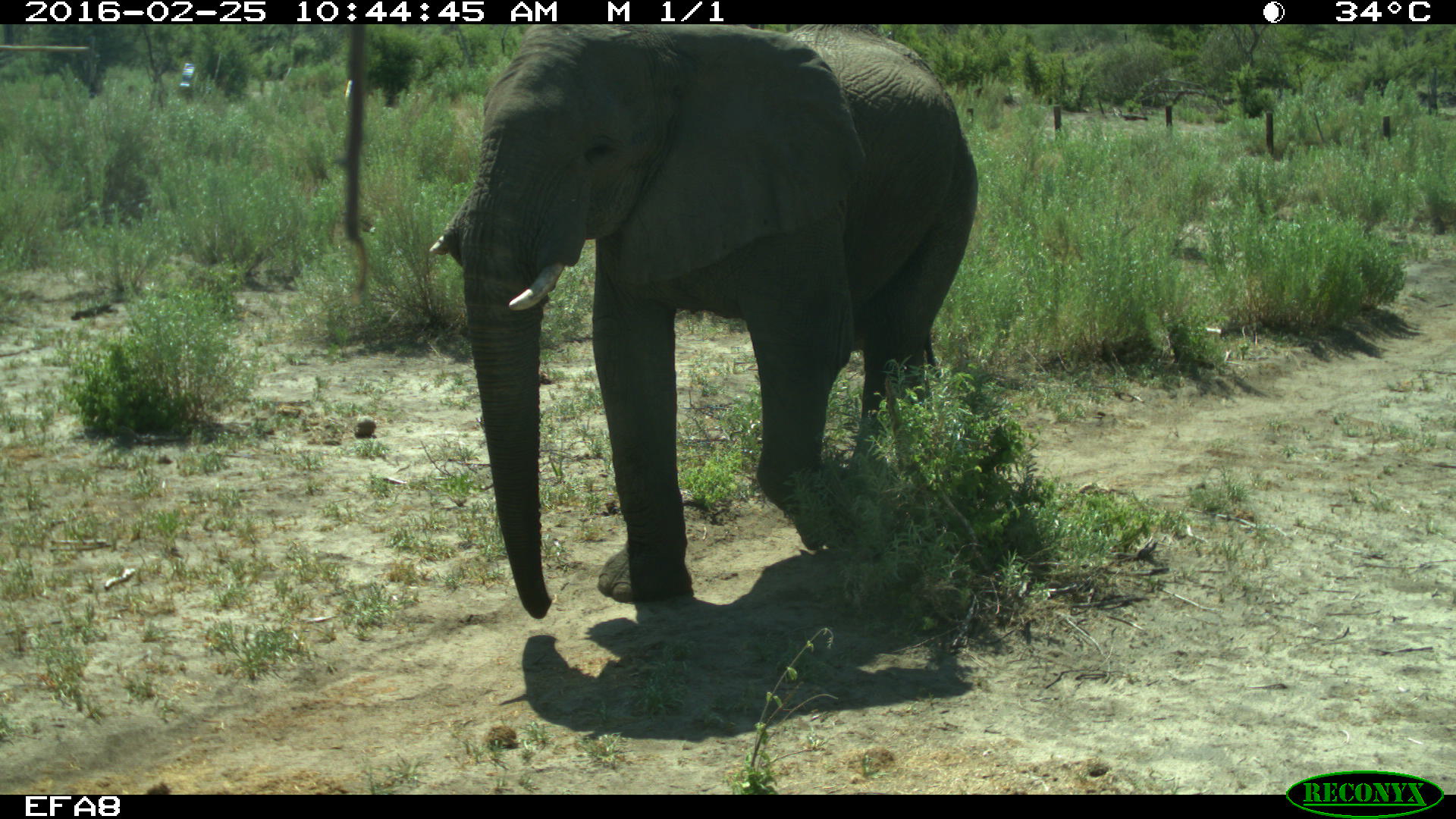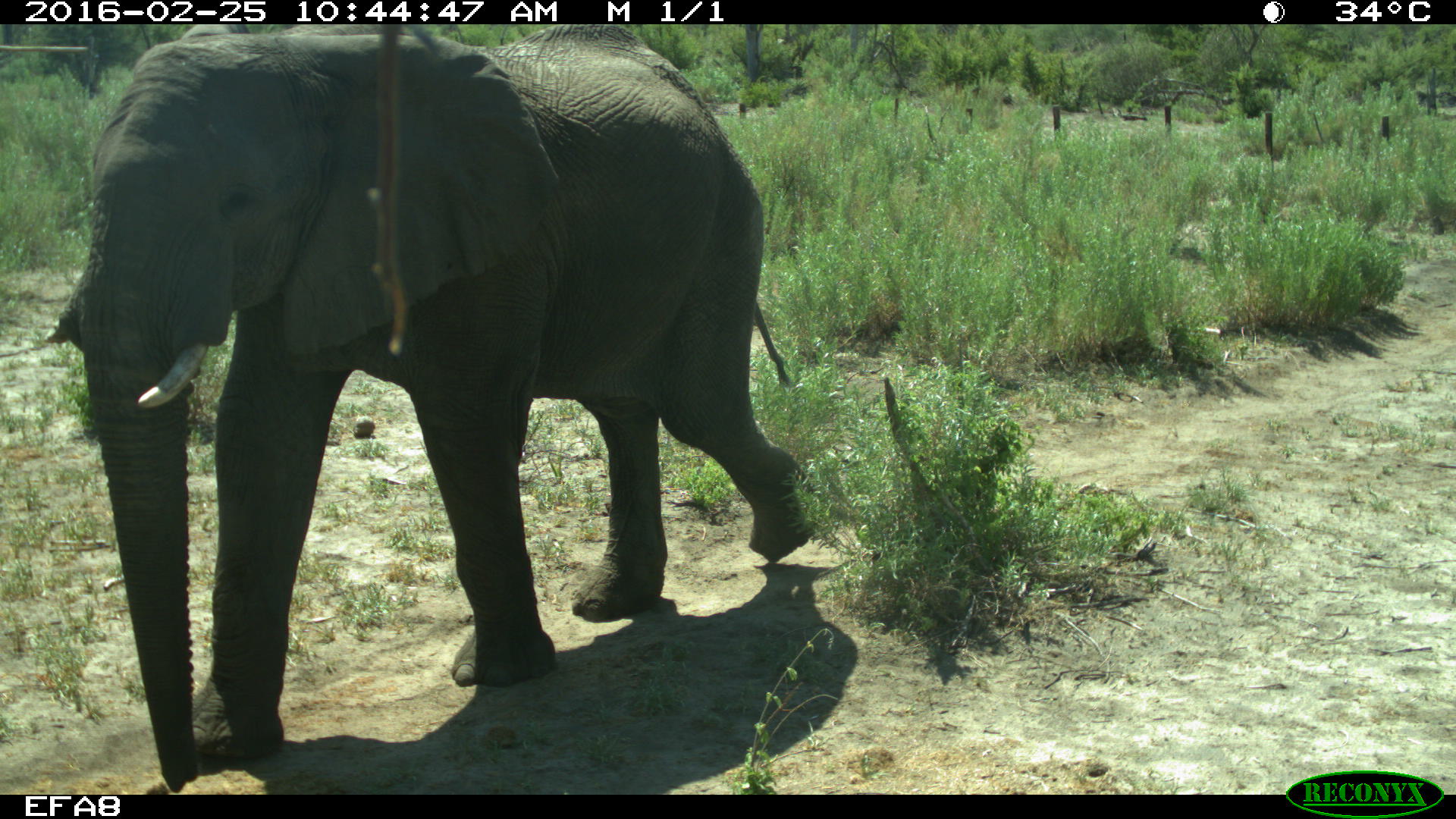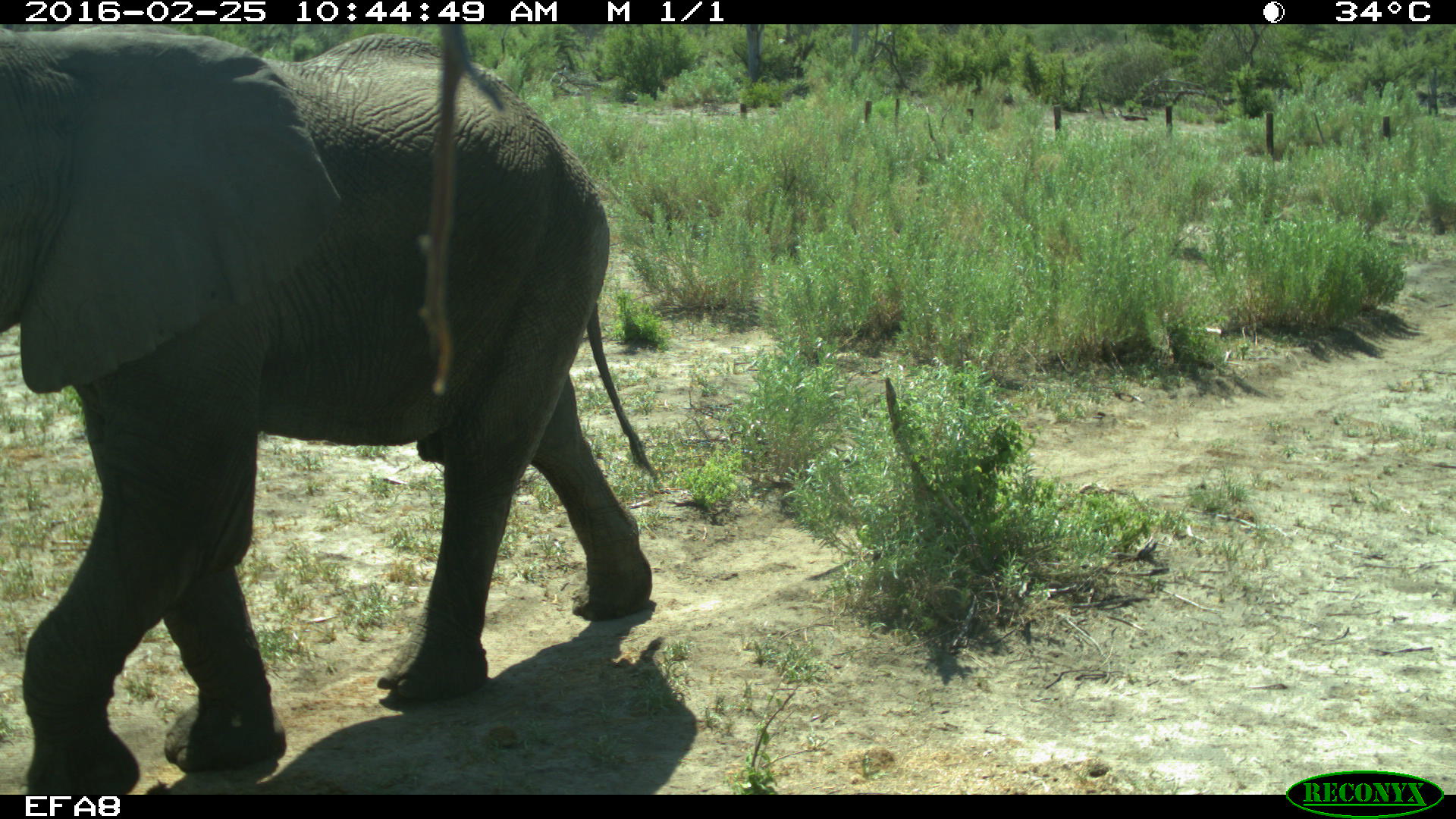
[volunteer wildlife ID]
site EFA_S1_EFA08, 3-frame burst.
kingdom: Animalia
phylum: Chordata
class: Mammalia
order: Proboscidea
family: Elephantidae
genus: Loxodonta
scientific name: Loxodonta africana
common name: african bush elephant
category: elephant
Elephant (african bush elephant) (Loxodonta africana), count 1. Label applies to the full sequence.